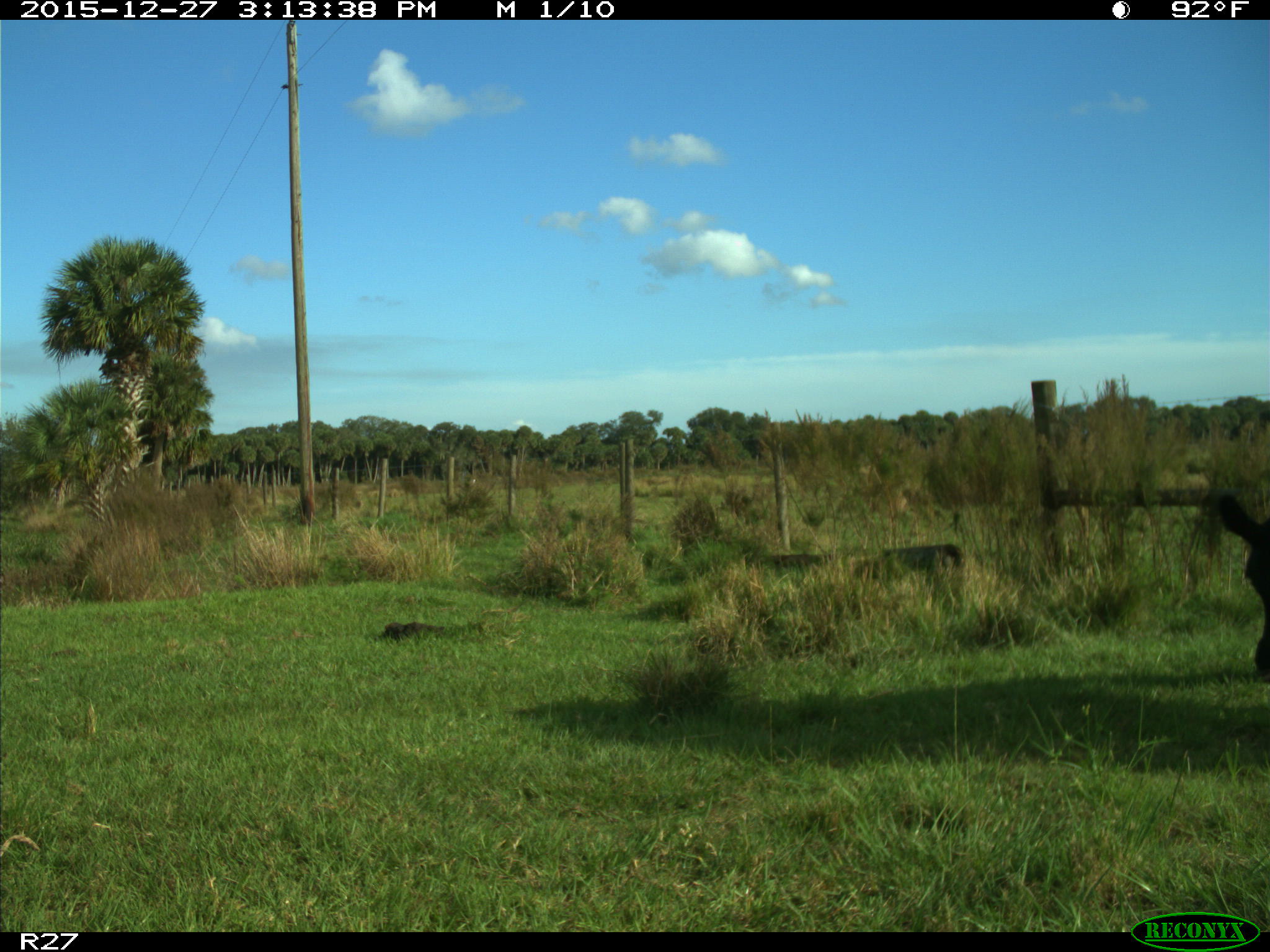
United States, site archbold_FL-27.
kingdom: Animalia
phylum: Chordata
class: Mammalia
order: Artiodactyla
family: Bovidae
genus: Bos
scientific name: Bos taurus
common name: domestic cow